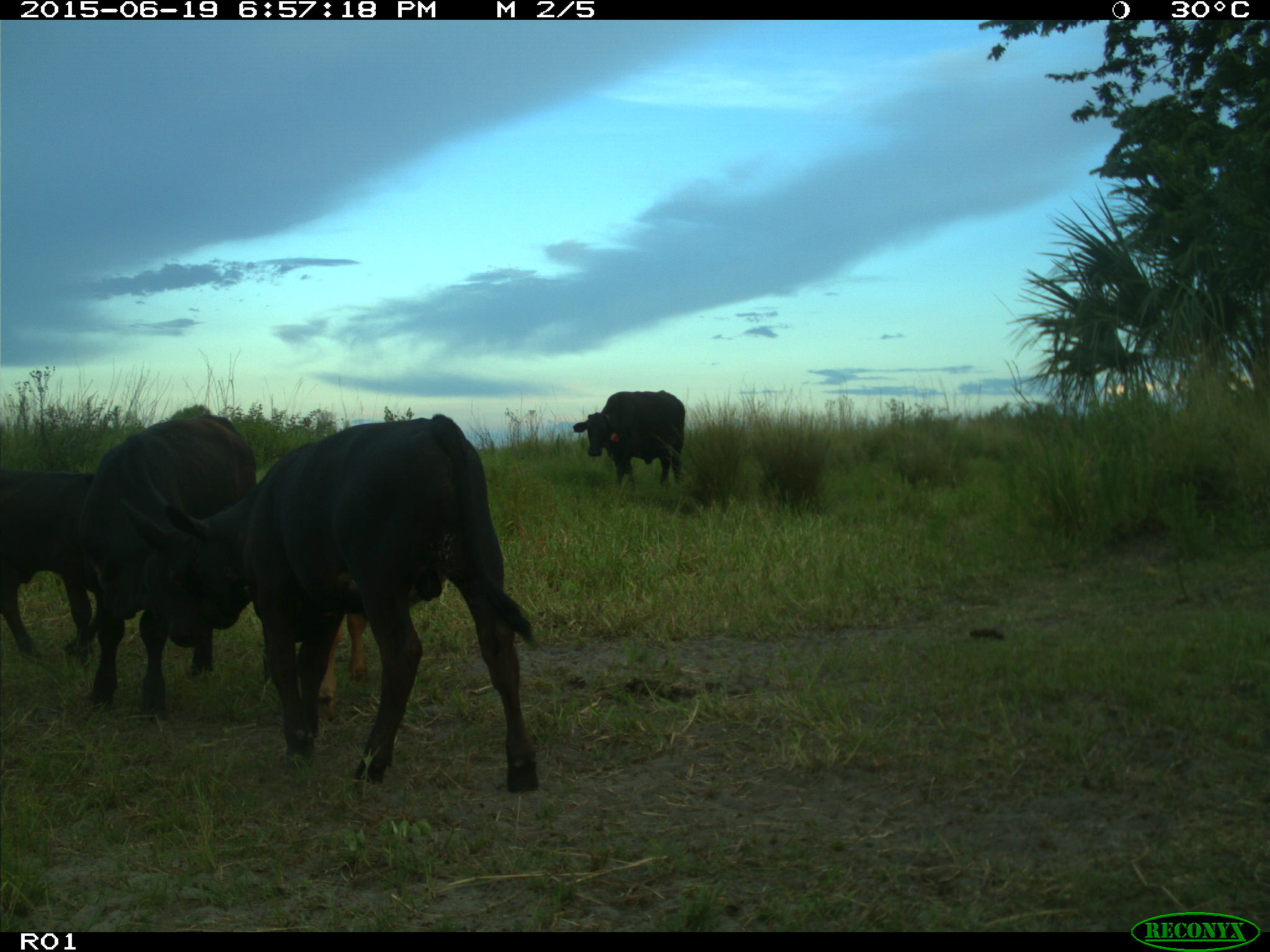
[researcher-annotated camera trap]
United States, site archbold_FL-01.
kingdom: Animalia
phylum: Chordata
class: Mammalia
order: Artiodactyla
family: Bovidae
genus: Bos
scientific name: Bos taurus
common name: domestic cow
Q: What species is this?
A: Bos taurus (domestic cow).